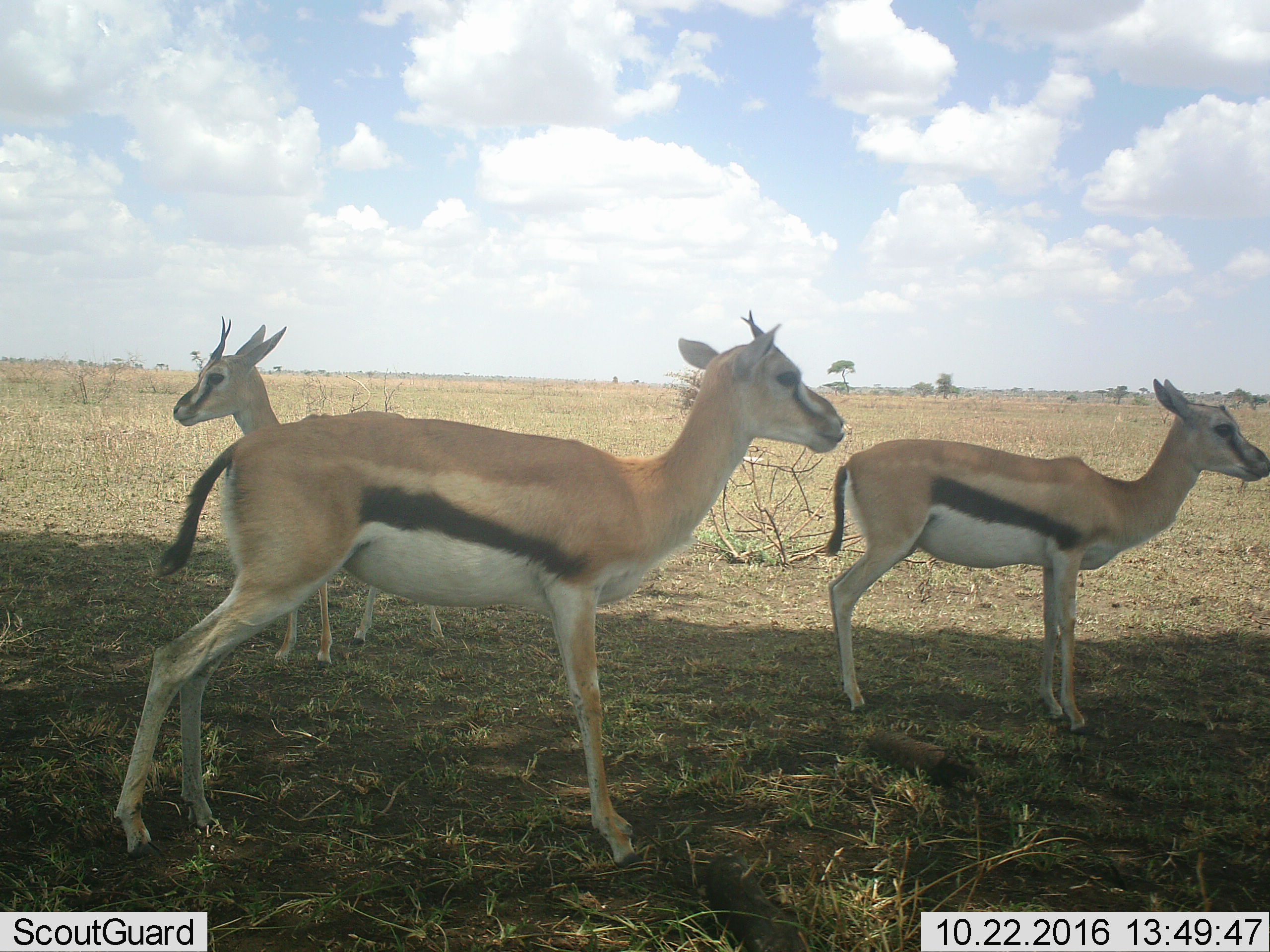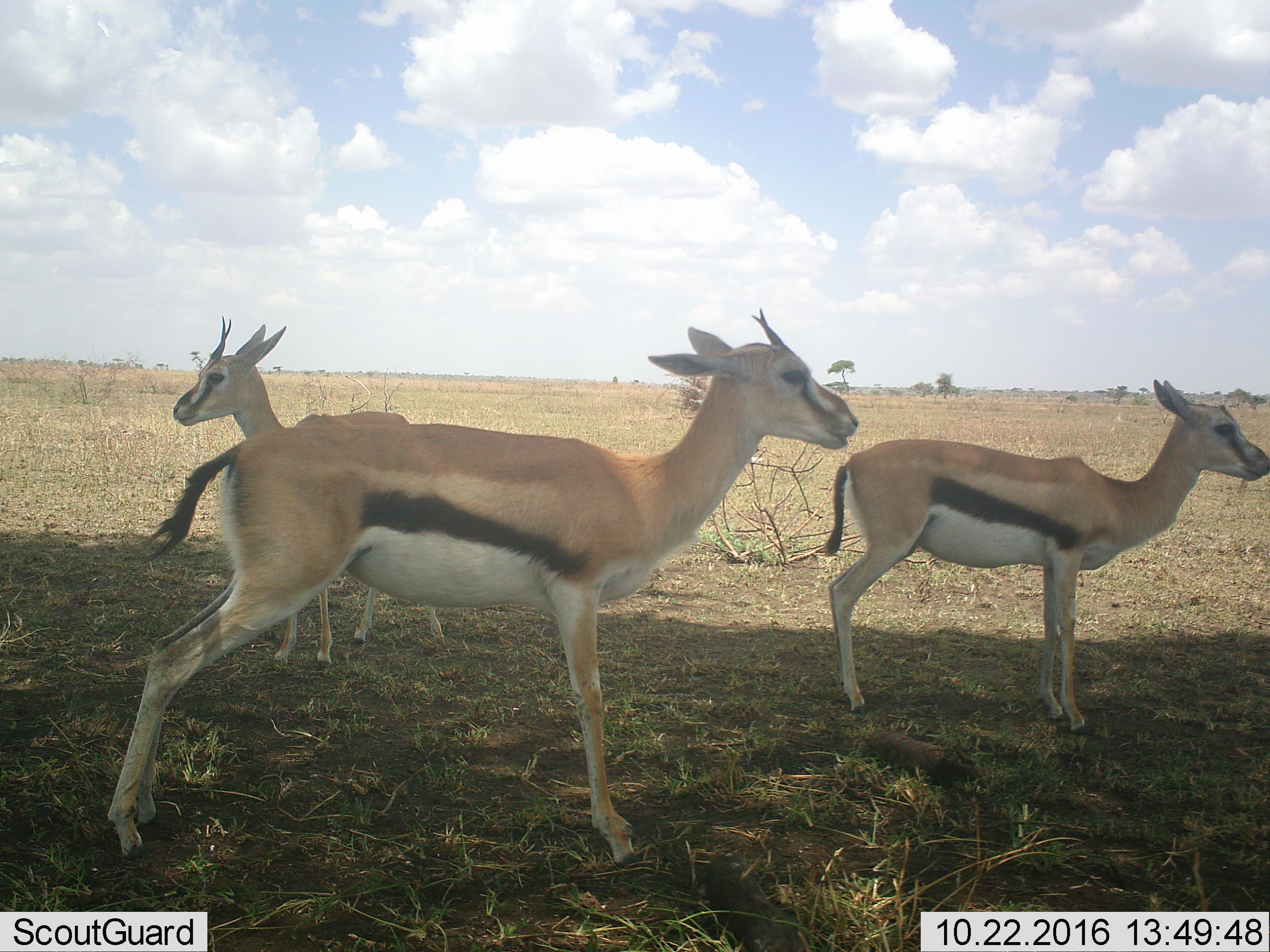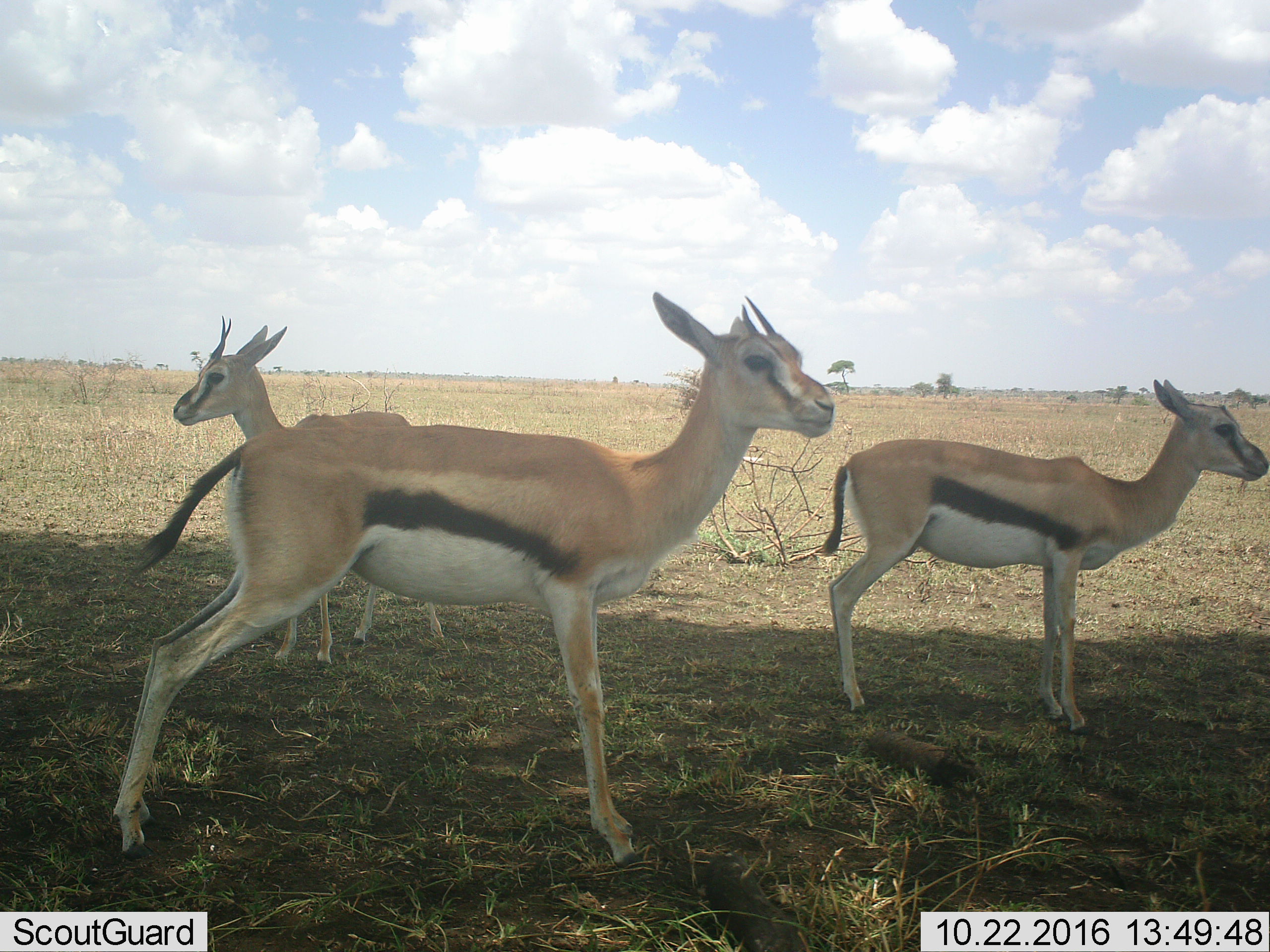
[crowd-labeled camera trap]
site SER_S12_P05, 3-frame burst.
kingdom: Animalia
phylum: Chordata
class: Mammalia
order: Artiodactyla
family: Bovidae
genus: Eudorcas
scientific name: Eudorcas thomsonii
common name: thomson's gazelle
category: gazellethomsons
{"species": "gazellethomsons (thomson's gazelle) (Eudorcas thomsonii)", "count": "3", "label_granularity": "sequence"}